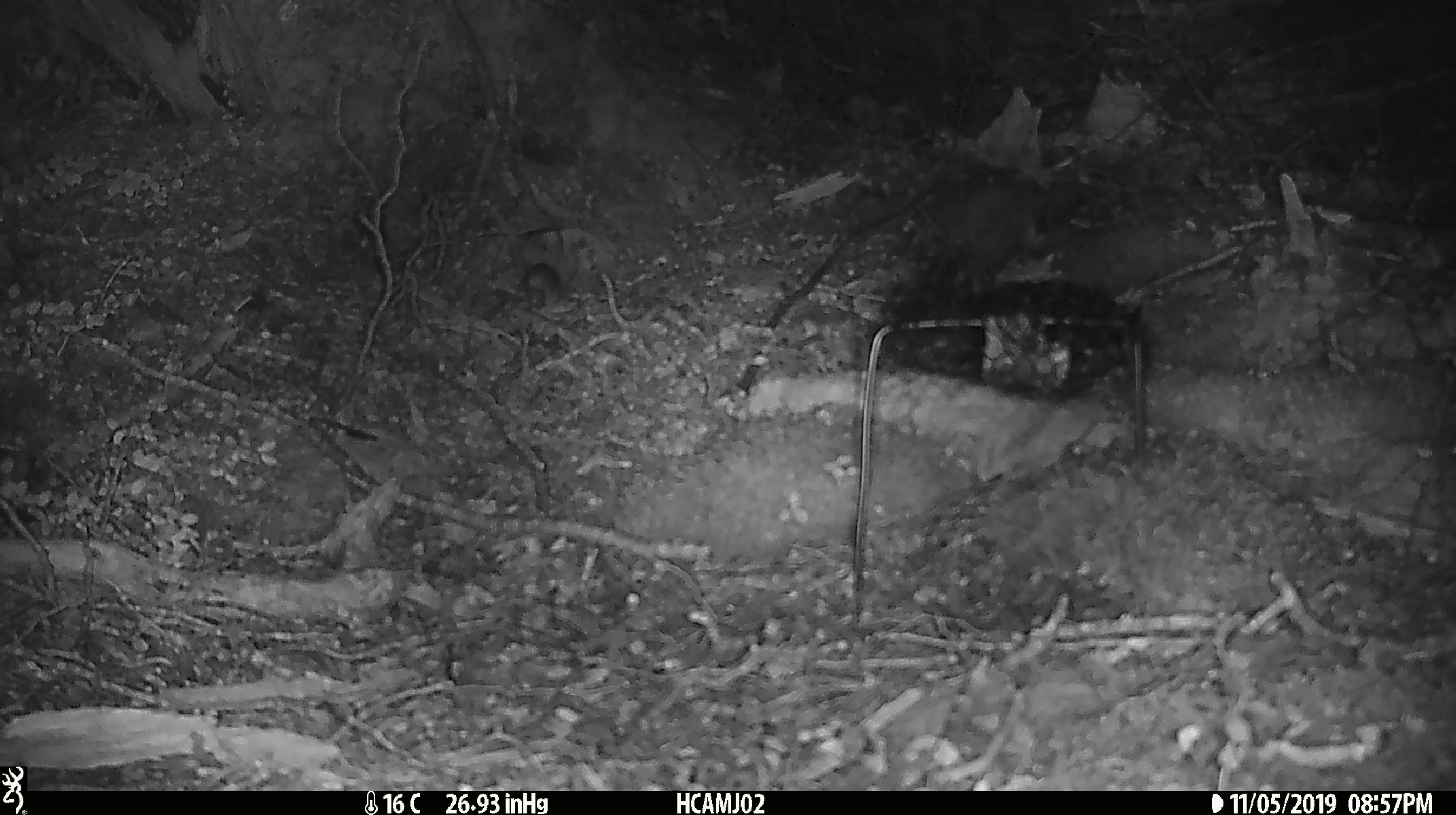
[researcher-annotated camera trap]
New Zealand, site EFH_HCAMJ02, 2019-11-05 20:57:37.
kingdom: Animalia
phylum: Chordata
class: Mammalia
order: Rodentia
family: Muridae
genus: Mus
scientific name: Mus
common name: mouse